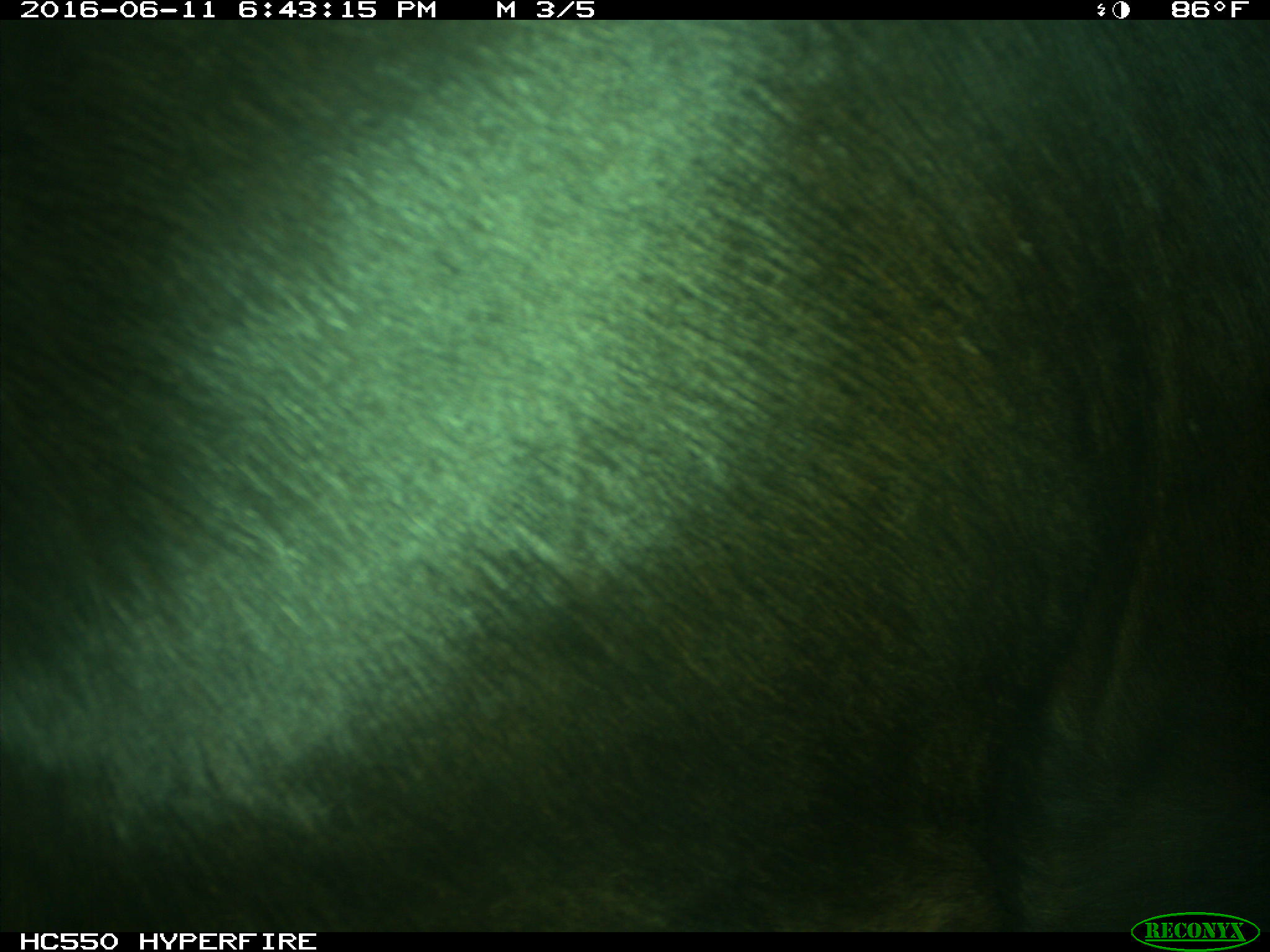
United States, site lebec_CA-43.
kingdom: Animalia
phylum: Chordata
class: Mammalia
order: Artiodactyla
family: Bovidae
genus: Bos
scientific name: Bos taurus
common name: domestic cow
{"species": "Bos taurus (domestic cow)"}